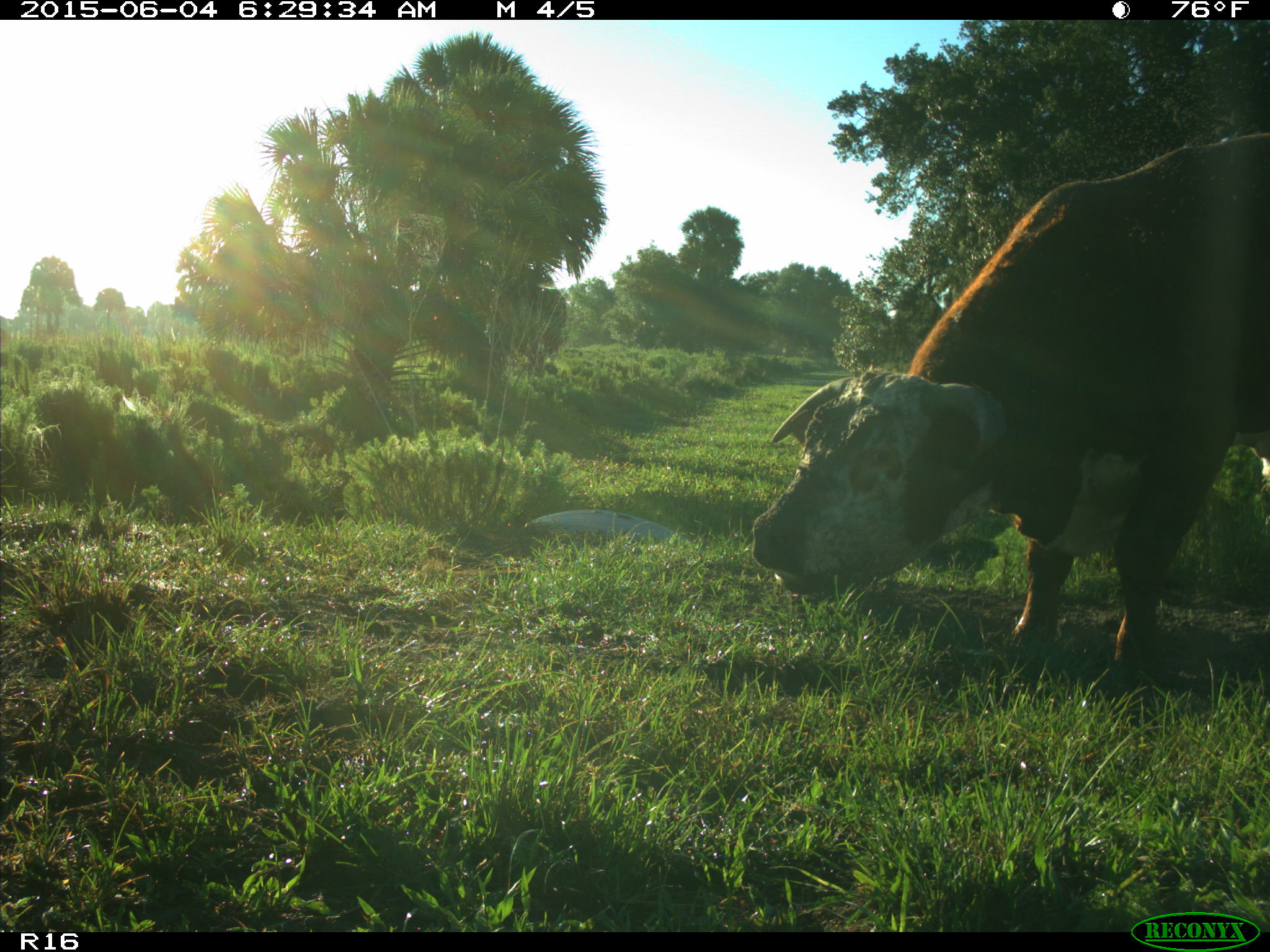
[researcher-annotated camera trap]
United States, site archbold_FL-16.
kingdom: Animalia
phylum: Chordata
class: Mammalia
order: Artiodactyla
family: Bovidae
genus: Bos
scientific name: Bos taurus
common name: domestic cow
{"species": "Bos taurus (domestic cow)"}